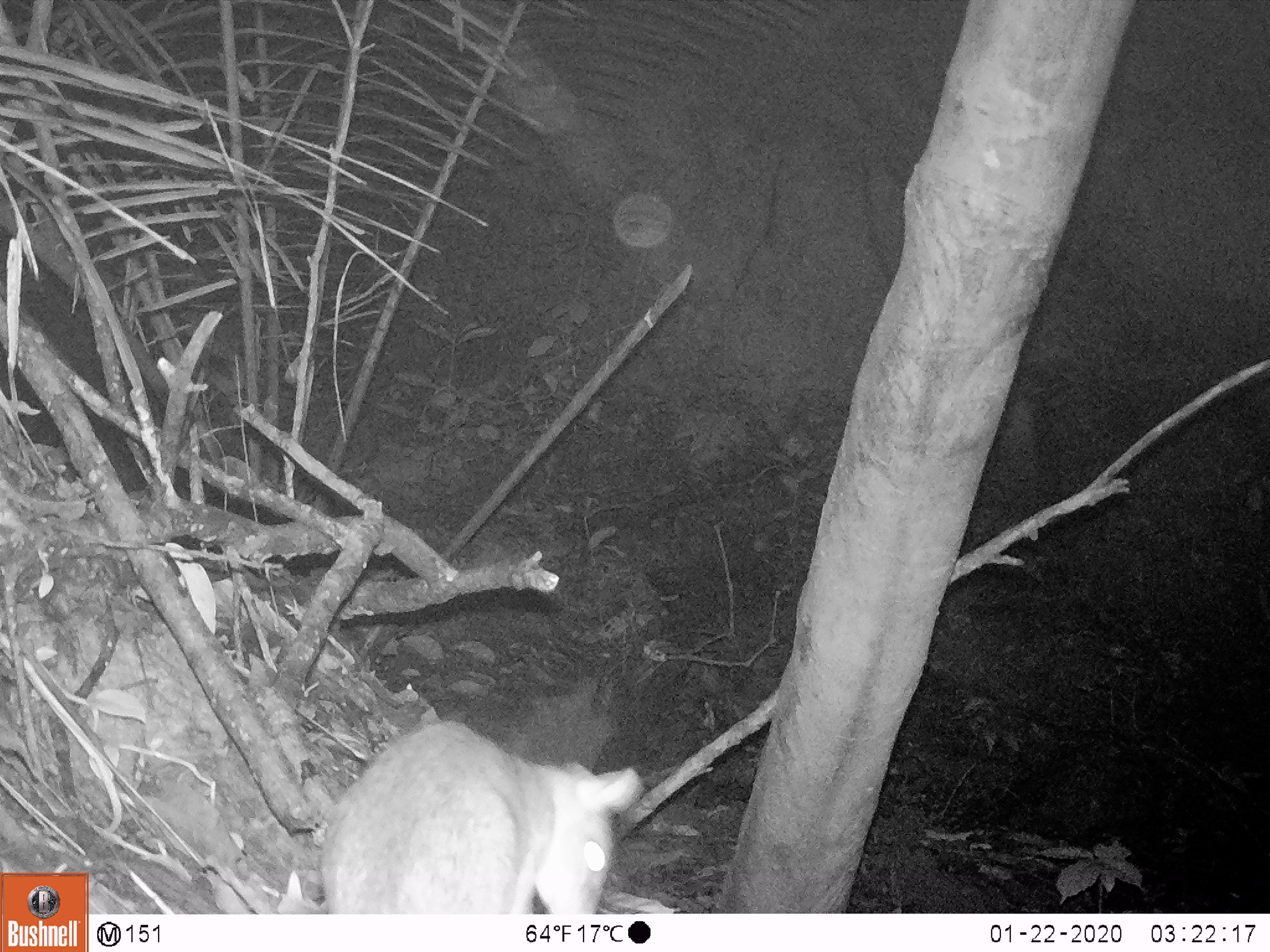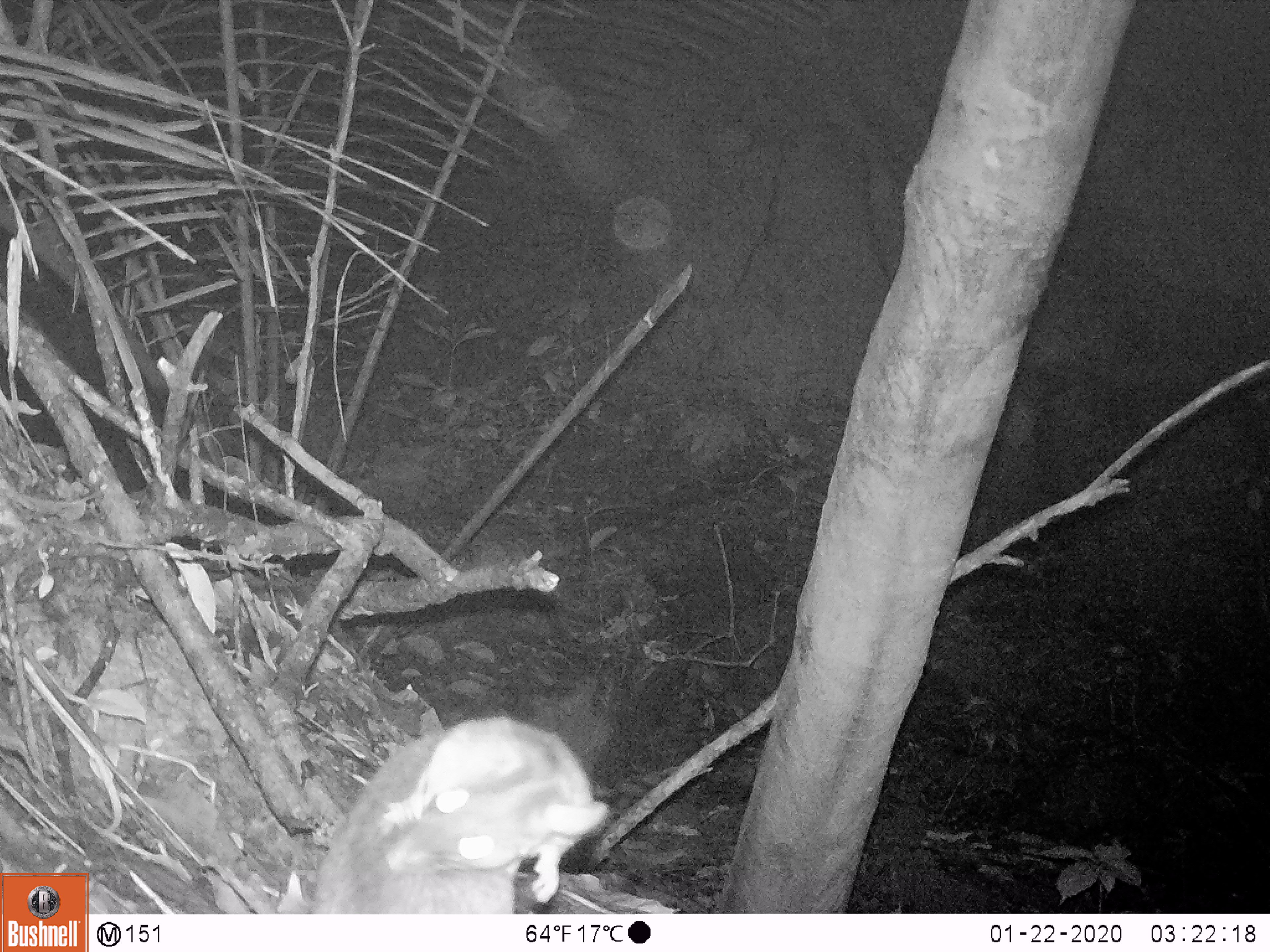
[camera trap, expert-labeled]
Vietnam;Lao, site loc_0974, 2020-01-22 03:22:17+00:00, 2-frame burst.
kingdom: Animalia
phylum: Chordata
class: Mammalia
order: Rodentia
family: Muridae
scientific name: Muridae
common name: old-world mice and rats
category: unidentified murid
Unidentified murid (old-world mice and rats) (Muridae). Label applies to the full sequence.